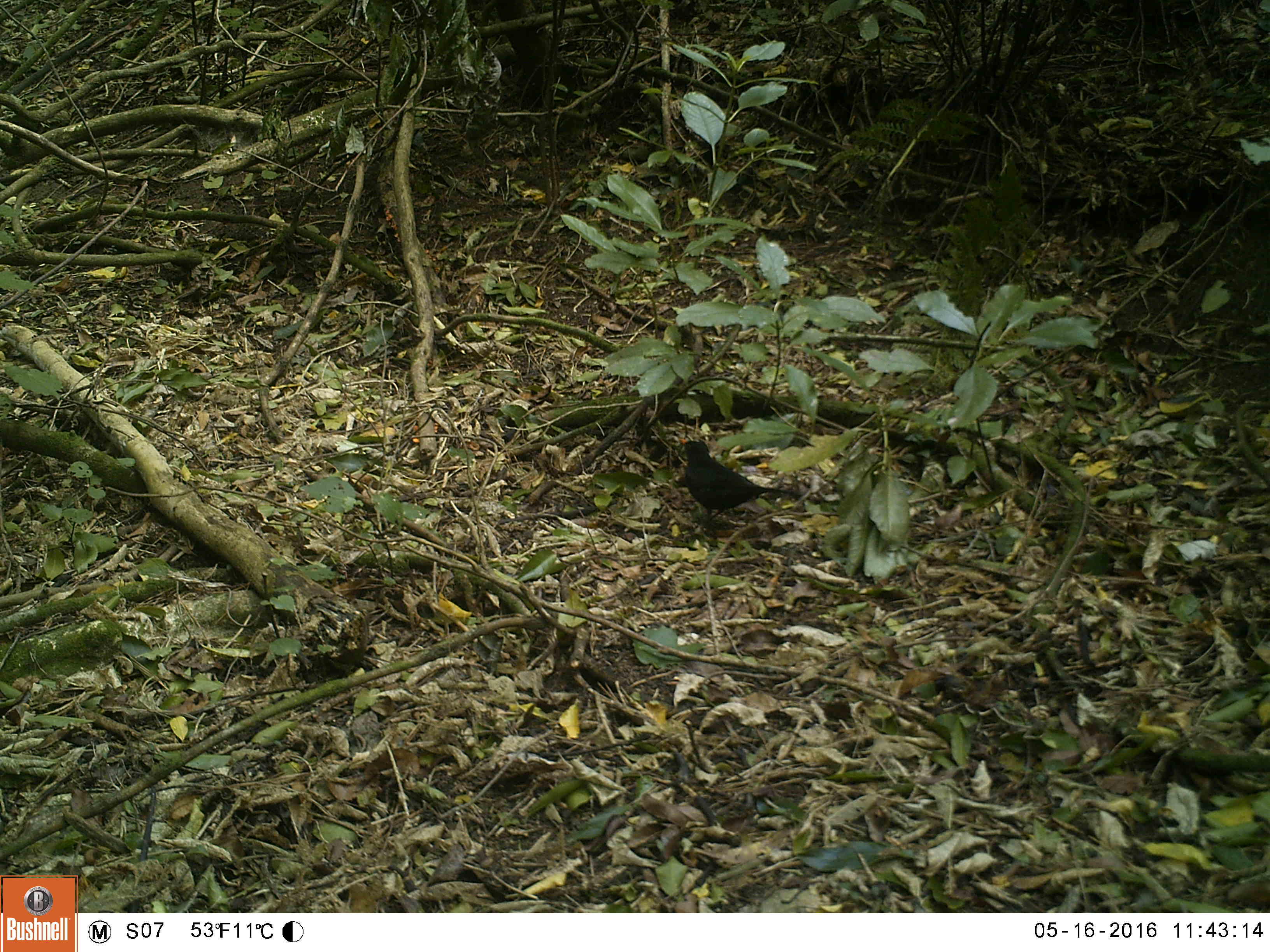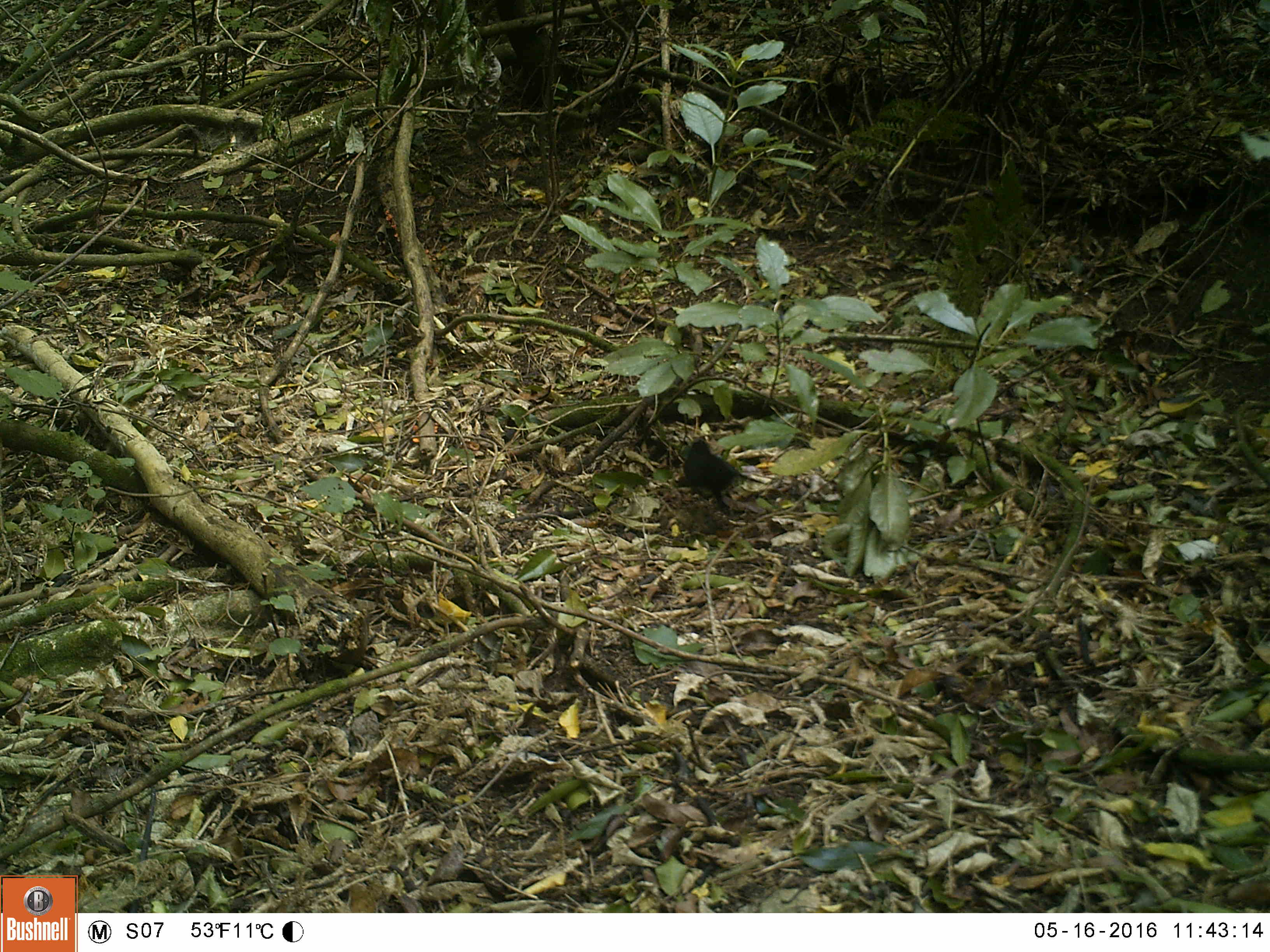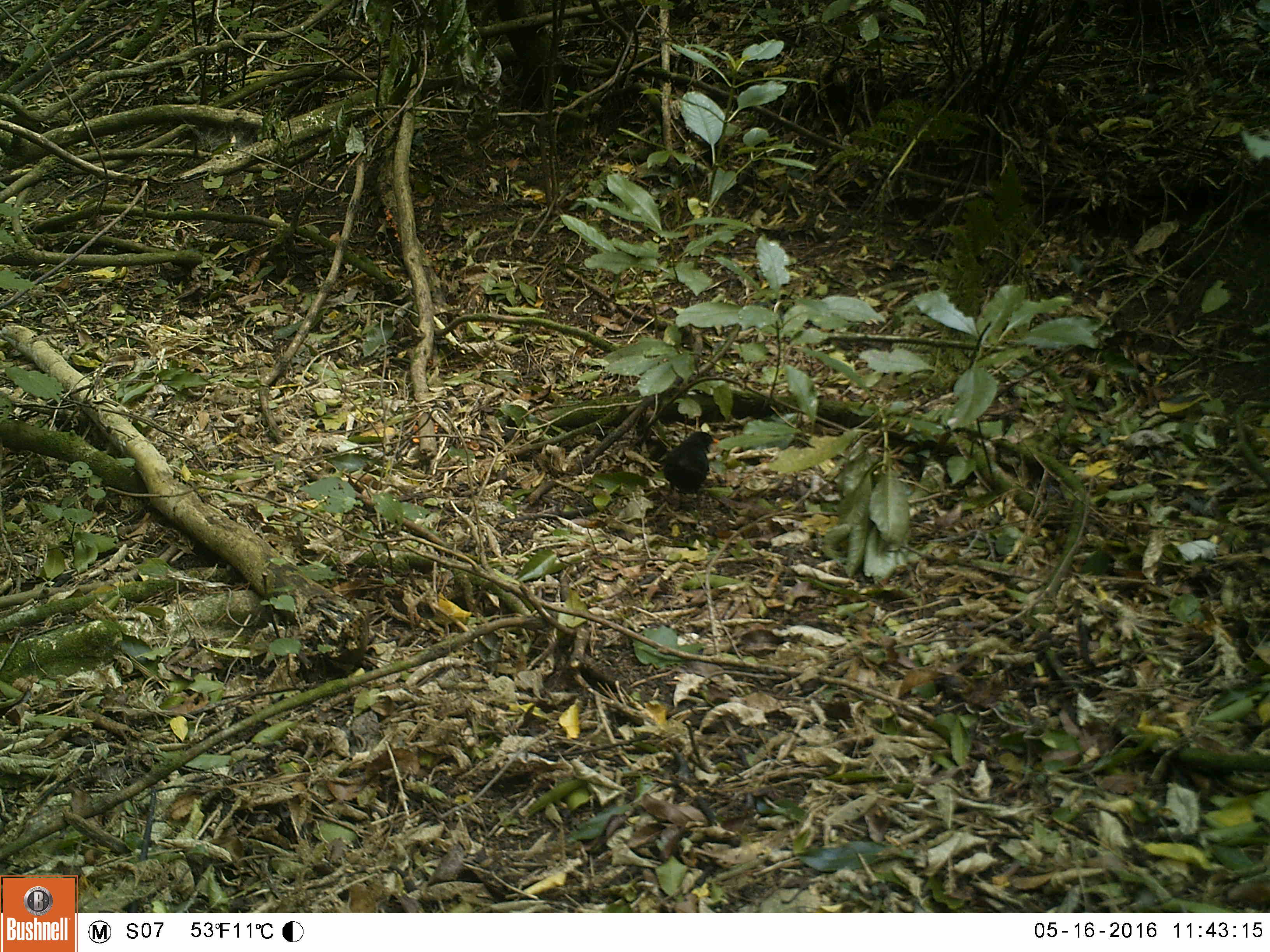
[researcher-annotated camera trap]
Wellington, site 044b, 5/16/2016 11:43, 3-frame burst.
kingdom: Animalia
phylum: Chordata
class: Aves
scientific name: Aves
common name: bird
Bird (Aves).